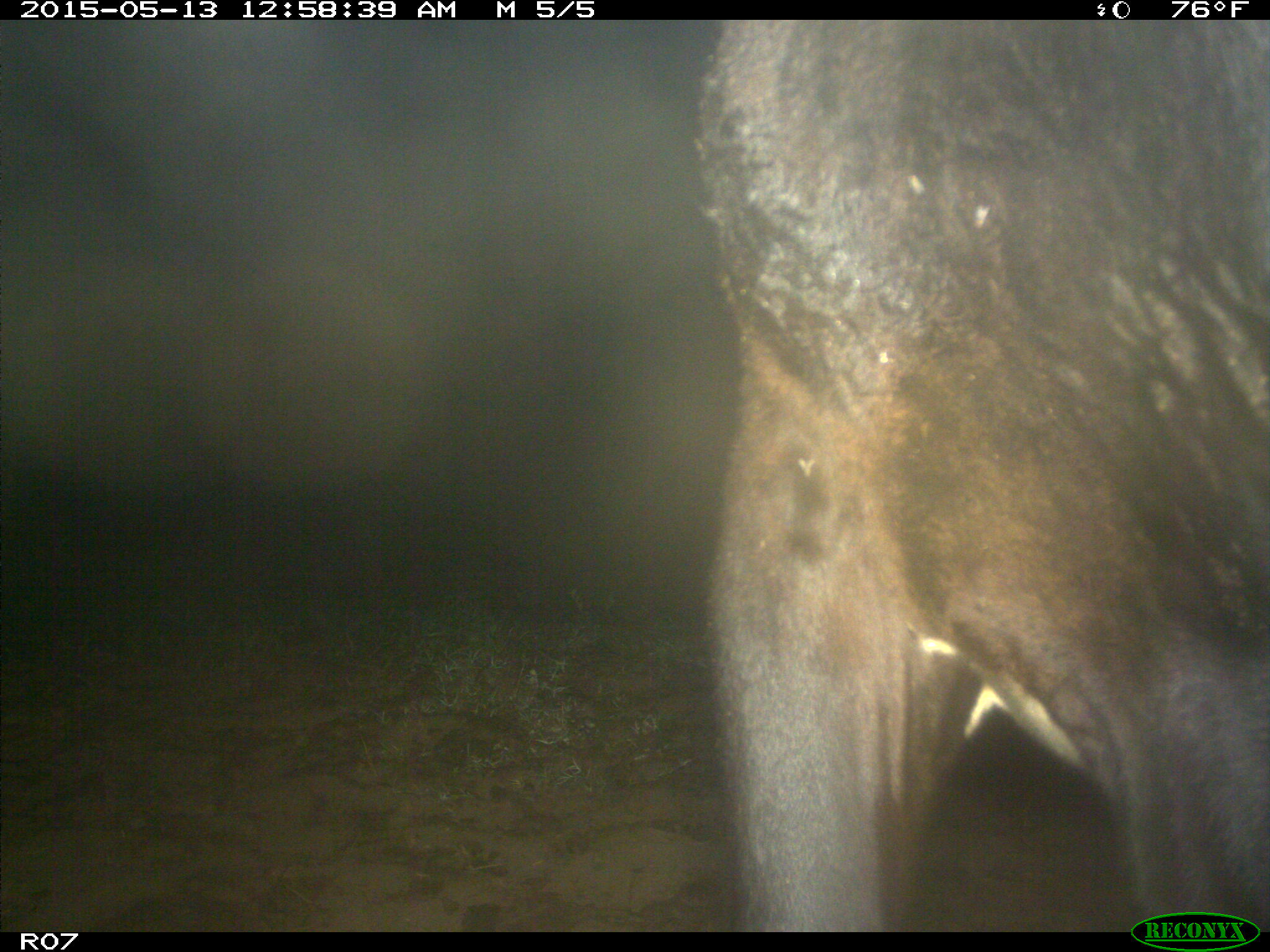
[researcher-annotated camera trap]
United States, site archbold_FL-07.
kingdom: Animalia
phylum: Chordata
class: Mammalia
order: Artiodactyla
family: Bovidae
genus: Bos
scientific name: Bos taurus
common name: domestic cow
Bos taurus (domestic cow).